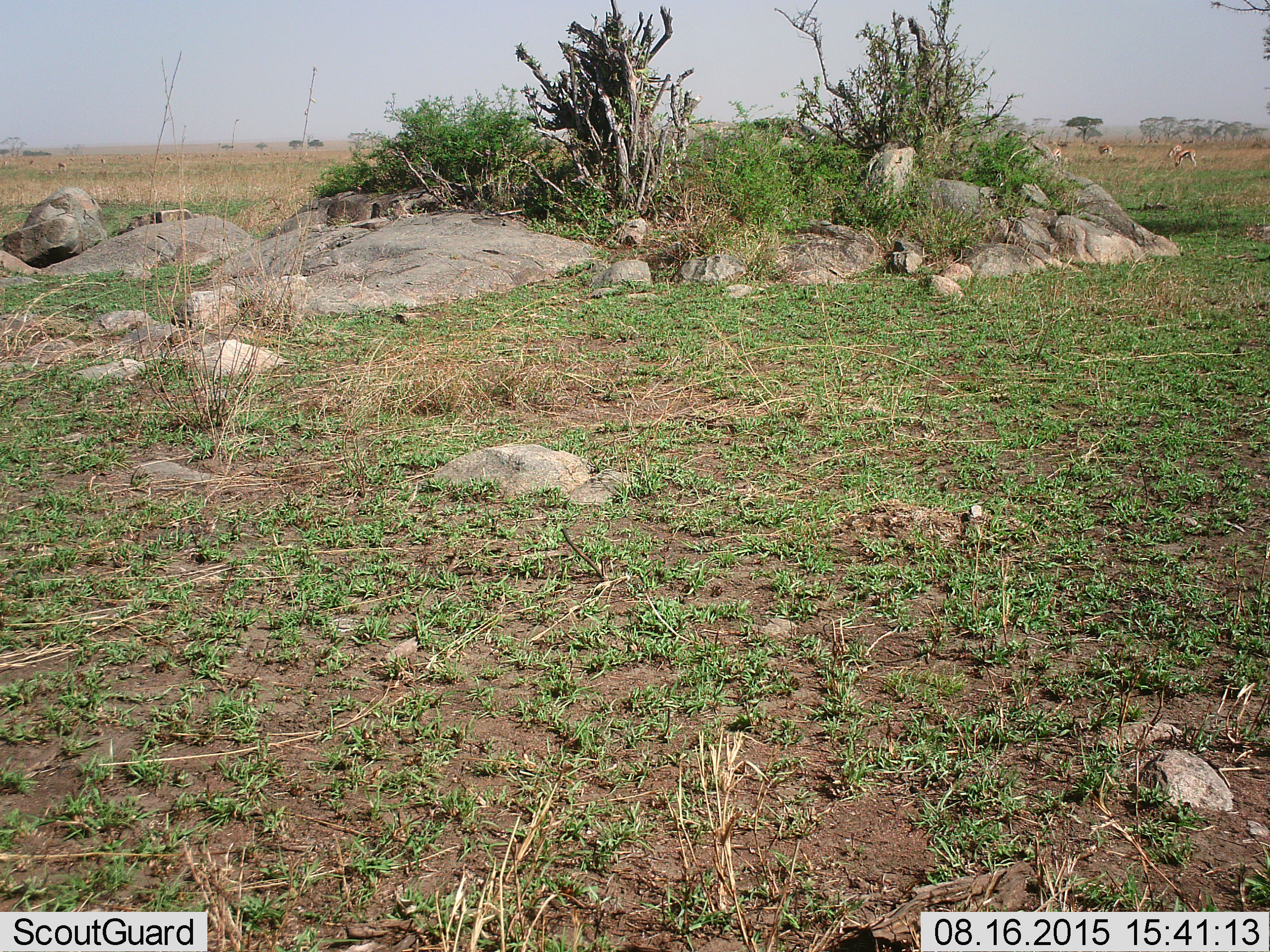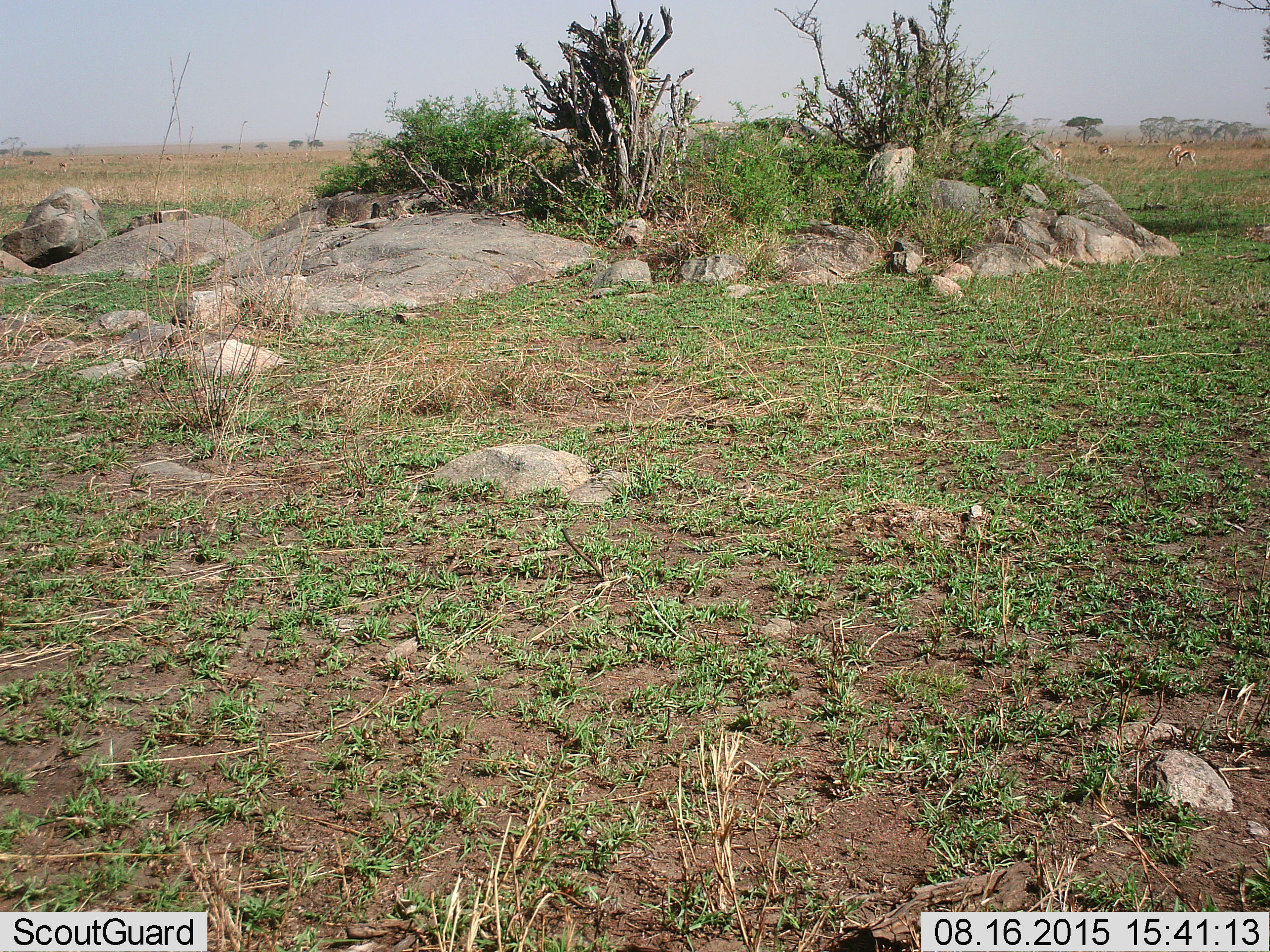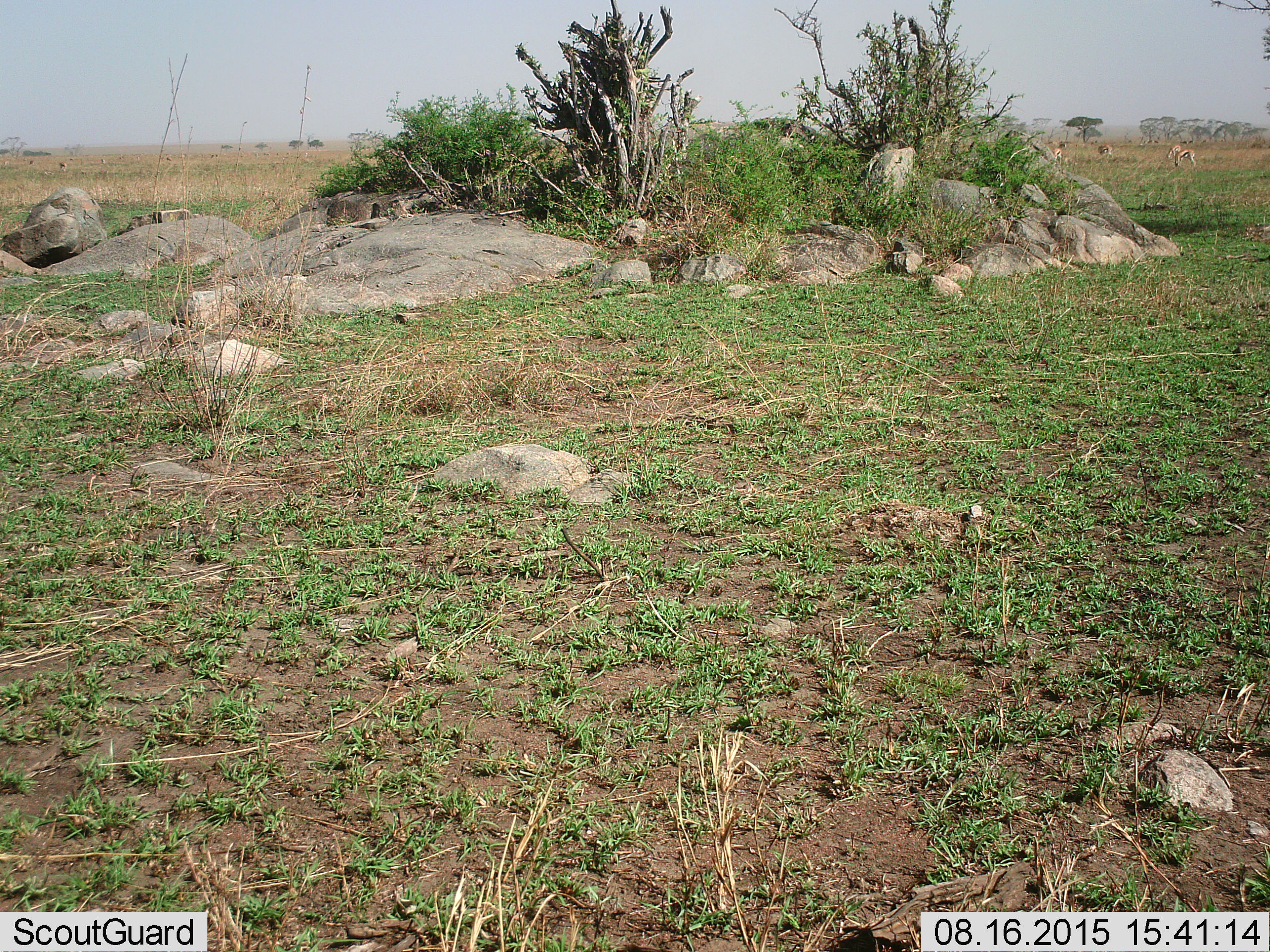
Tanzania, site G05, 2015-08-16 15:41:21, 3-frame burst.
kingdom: Animalia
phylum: Chordata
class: Mammalia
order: Artiodactyla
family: Bovidae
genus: Eudorcas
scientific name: Eudorcas thomsonii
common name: thomson's gazelle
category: gazellethomsons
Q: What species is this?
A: Gazellethomsons (thomson's gazelle) (Eudorcas thomsonii).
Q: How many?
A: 11-50.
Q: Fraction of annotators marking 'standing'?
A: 50%.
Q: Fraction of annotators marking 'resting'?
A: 6%.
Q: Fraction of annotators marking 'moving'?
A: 31%.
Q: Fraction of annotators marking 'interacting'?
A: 0%.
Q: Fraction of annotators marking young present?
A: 6%.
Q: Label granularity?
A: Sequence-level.